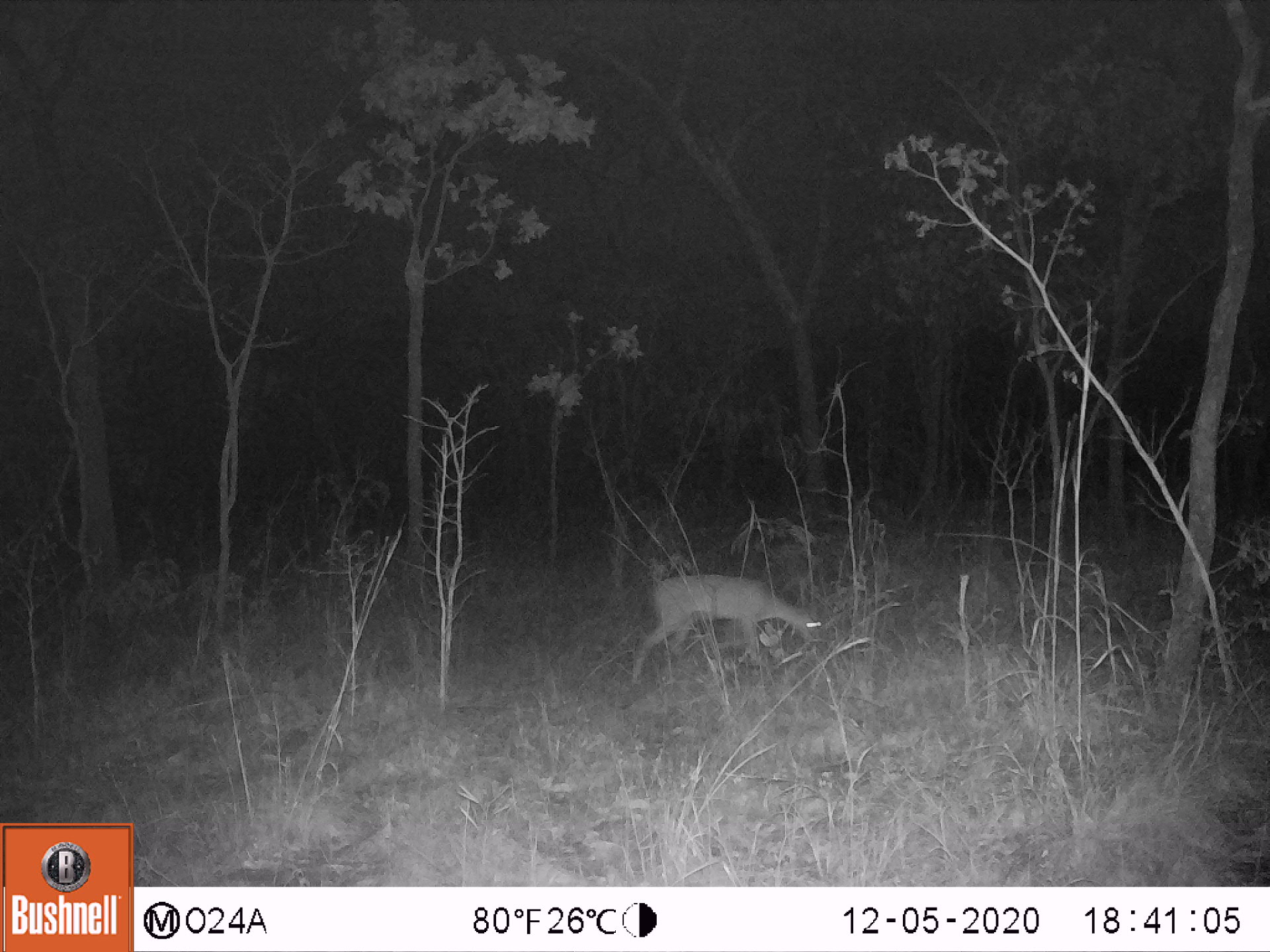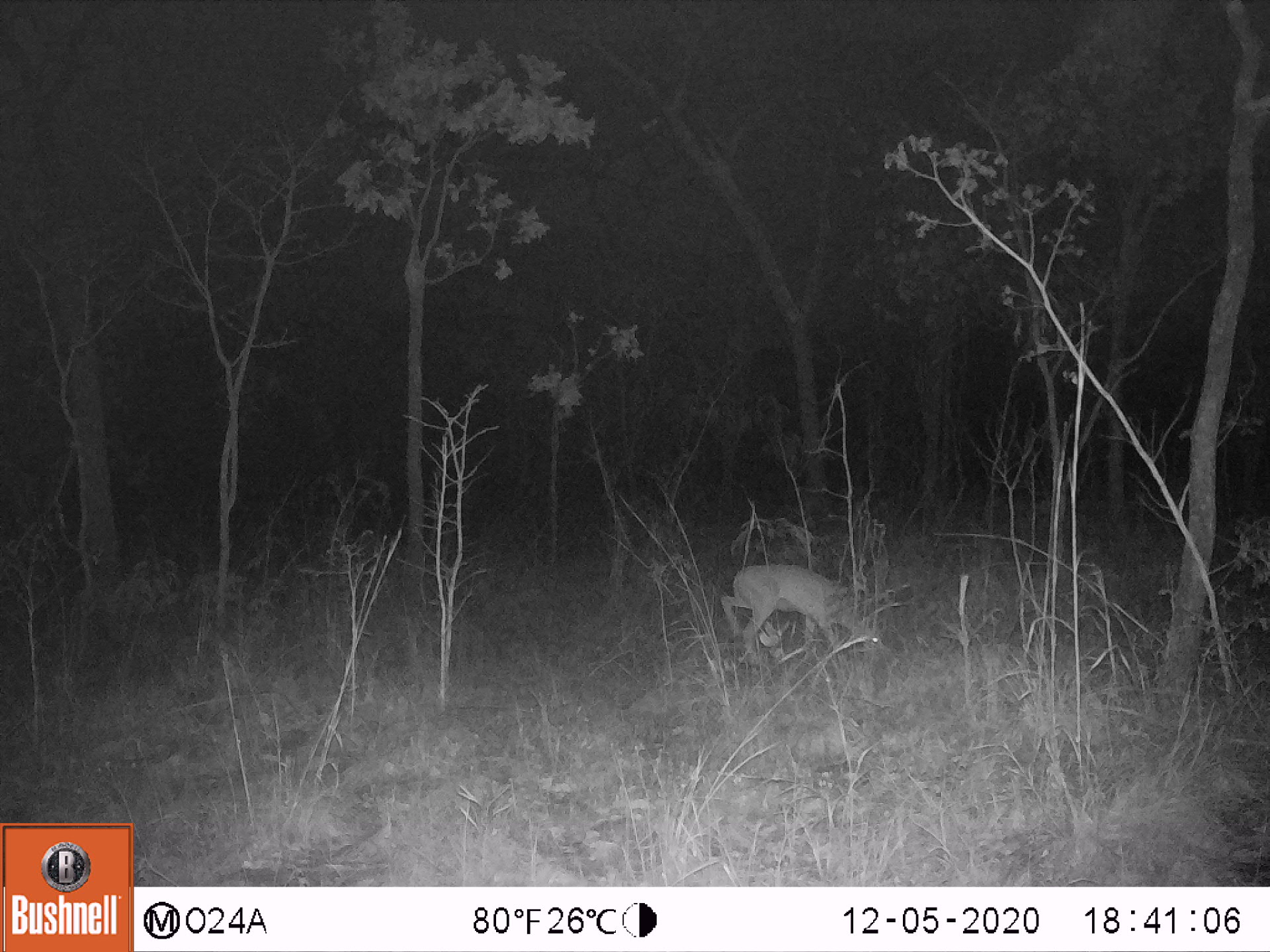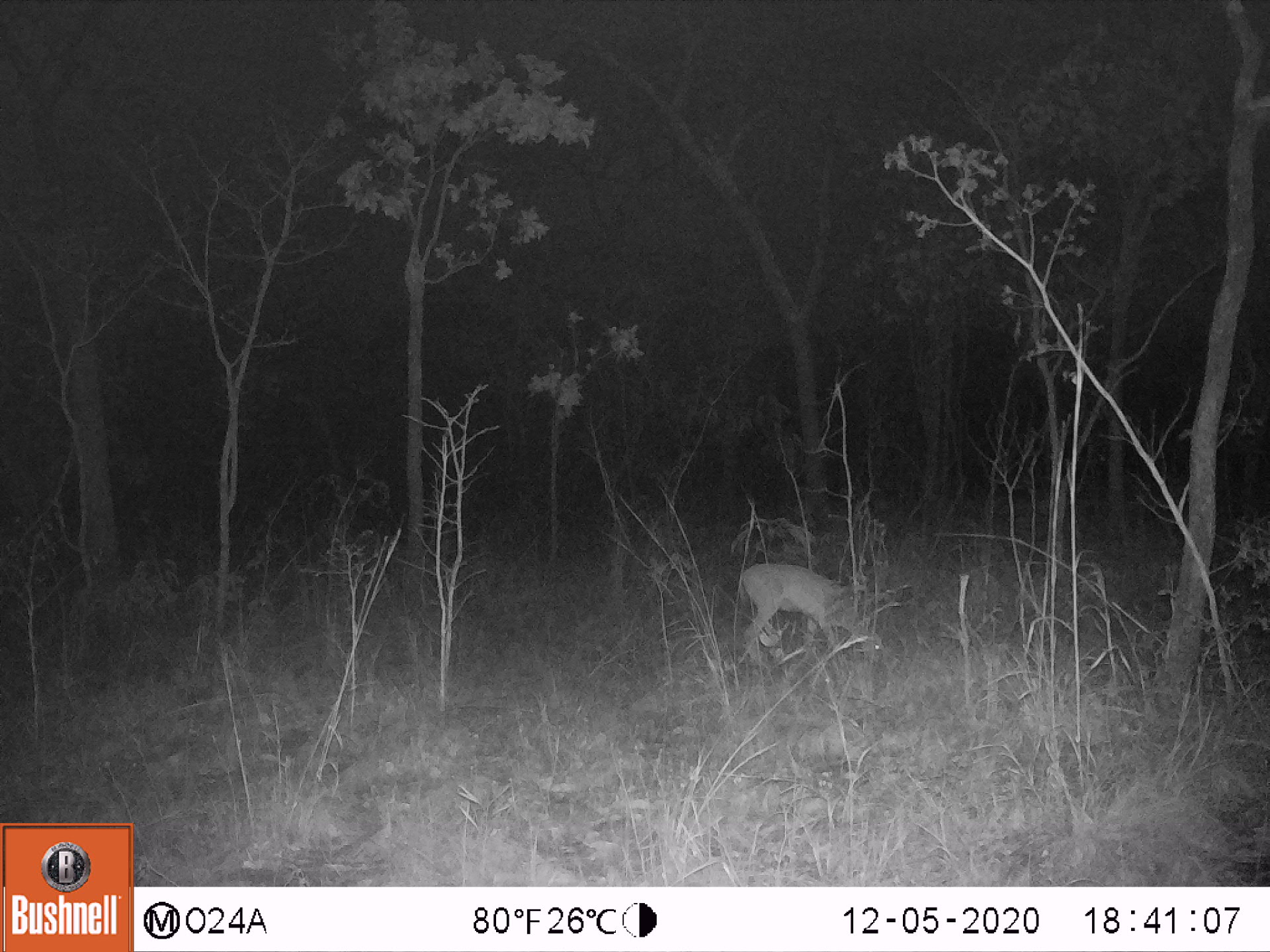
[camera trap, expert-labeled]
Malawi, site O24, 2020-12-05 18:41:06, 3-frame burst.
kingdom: Animalia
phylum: Chordata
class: Mammalia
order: Artiodactyla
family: Bovidae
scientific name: Antilopinae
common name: small antelope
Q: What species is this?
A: Small antelope (Antilopinae).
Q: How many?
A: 1.